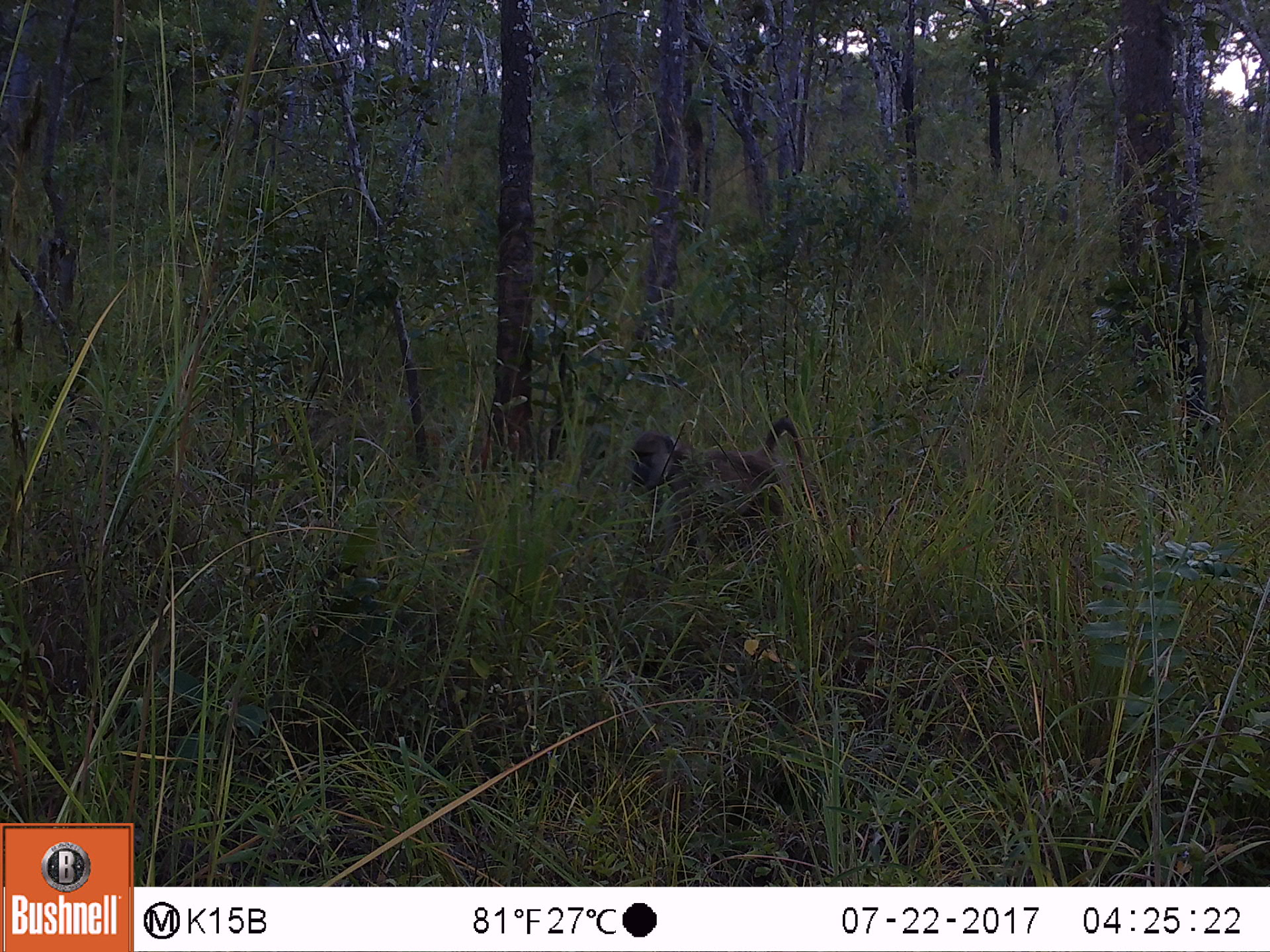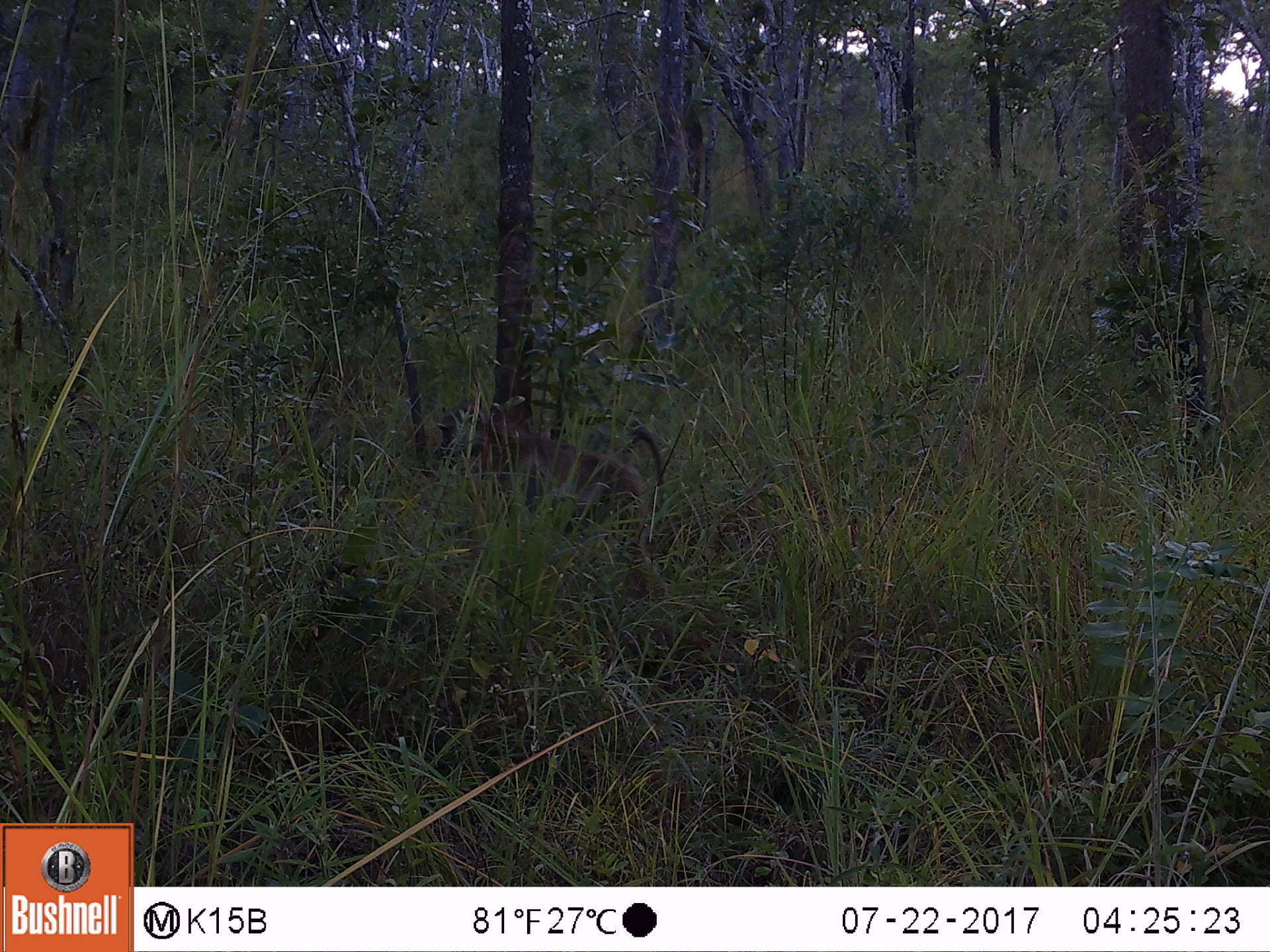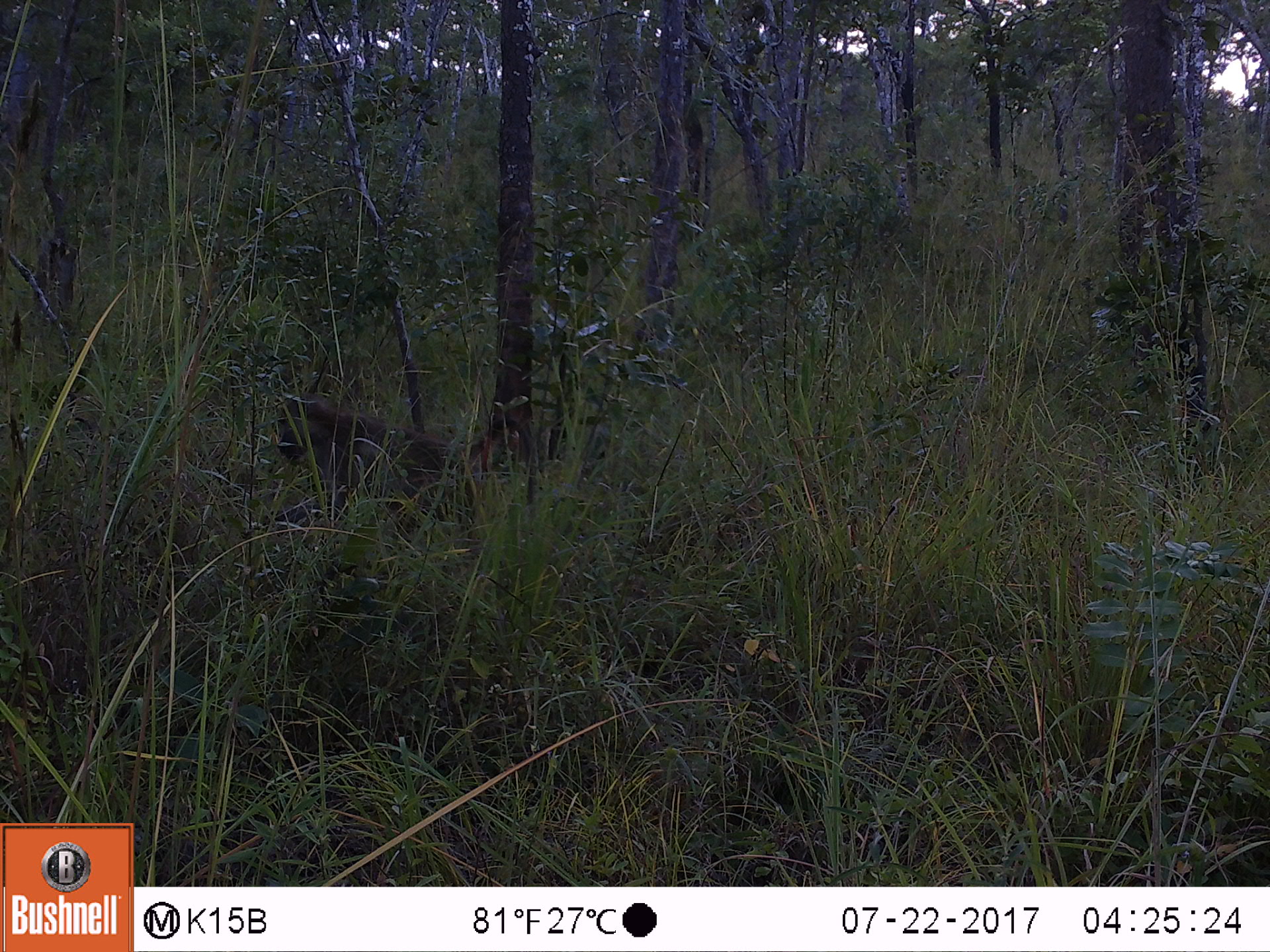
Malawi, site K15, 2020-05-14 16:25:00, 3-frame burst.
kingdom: Animalia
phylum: Chordata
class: Mammalia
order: Primates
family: Cercopithecidae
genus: Papio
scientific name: Papio cynocephalus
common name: yellow baboon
Yellow baboon (Papio cynocephalus), count 1.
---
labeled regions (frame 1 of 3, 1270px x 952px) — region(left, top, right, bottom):
yellow baboon: region(627, 421, 823, 554)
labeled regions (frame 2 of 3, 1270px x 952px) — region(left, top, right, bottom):
yellow baboon: region(427, 407, 669, 554)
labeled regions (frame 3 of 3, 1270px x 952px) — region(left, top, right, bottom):
yellow baboon: region(271, 390, 543, 533)